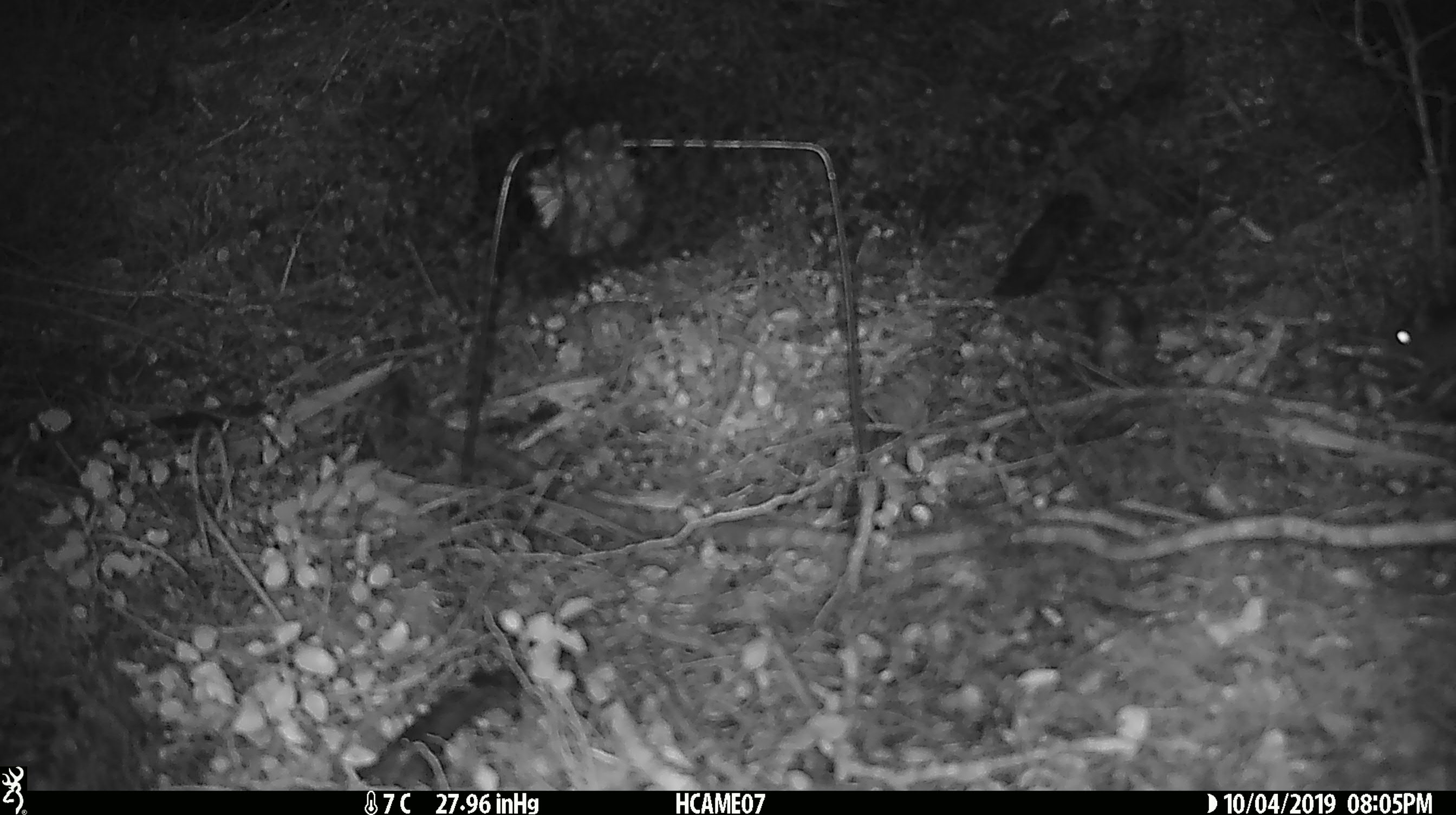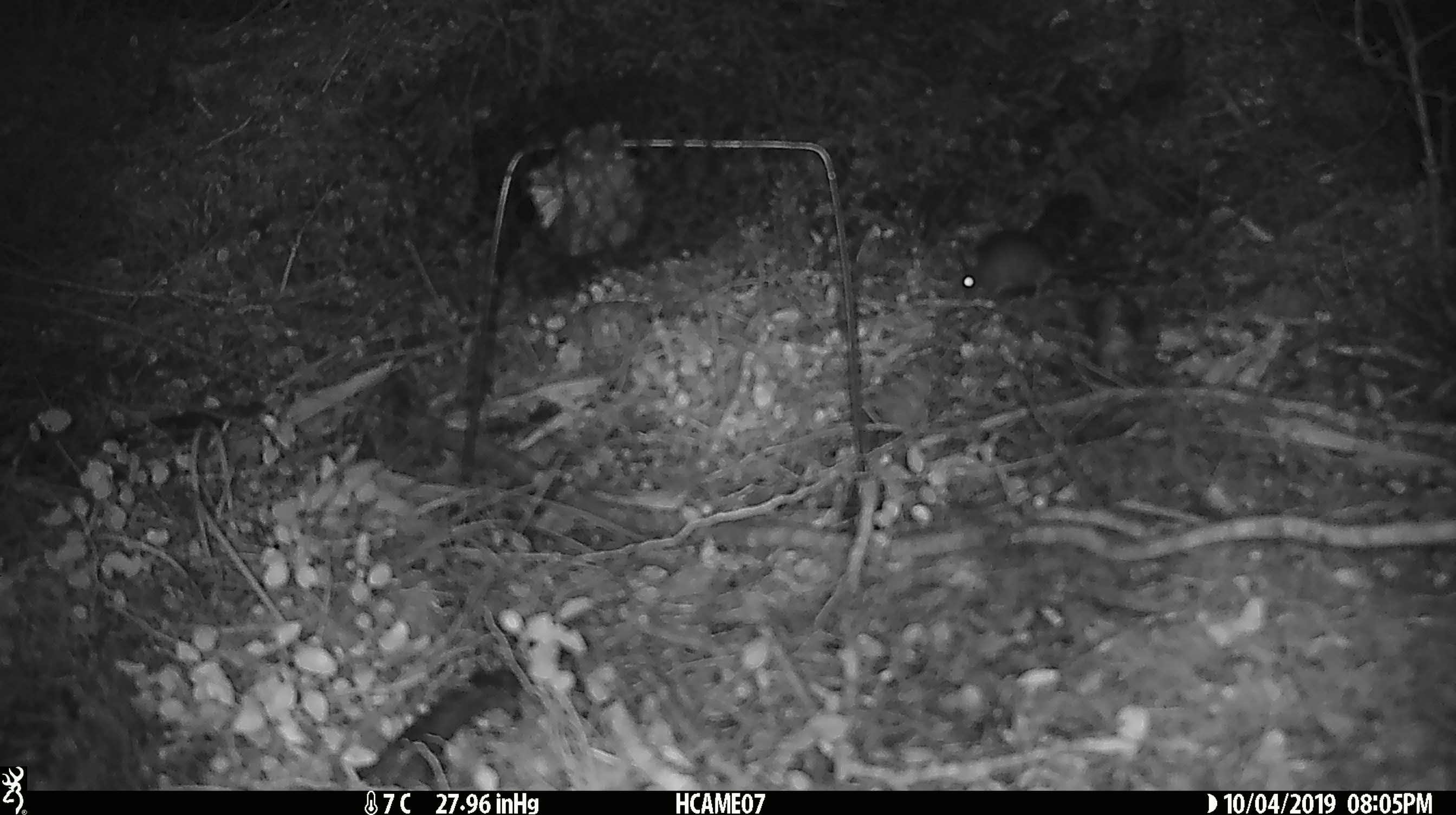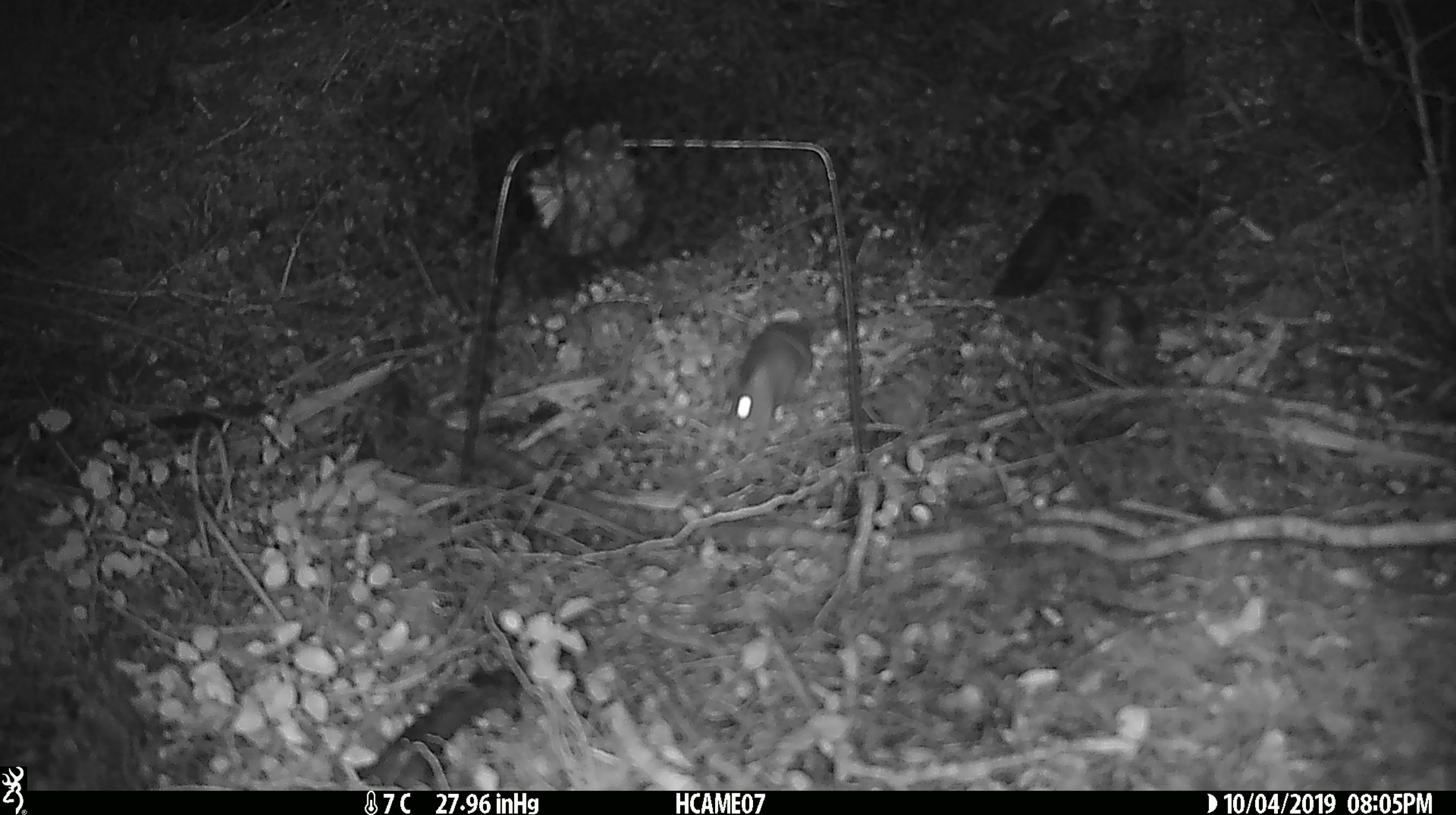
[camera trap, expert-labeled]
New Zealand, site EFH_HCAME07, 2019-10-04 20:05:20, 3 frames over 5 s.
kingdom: Animalia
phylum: Chordata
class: Mammalia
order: Rodentia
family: Muridae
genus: Mus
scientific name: Mus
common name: mouse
Mouse (Mus).